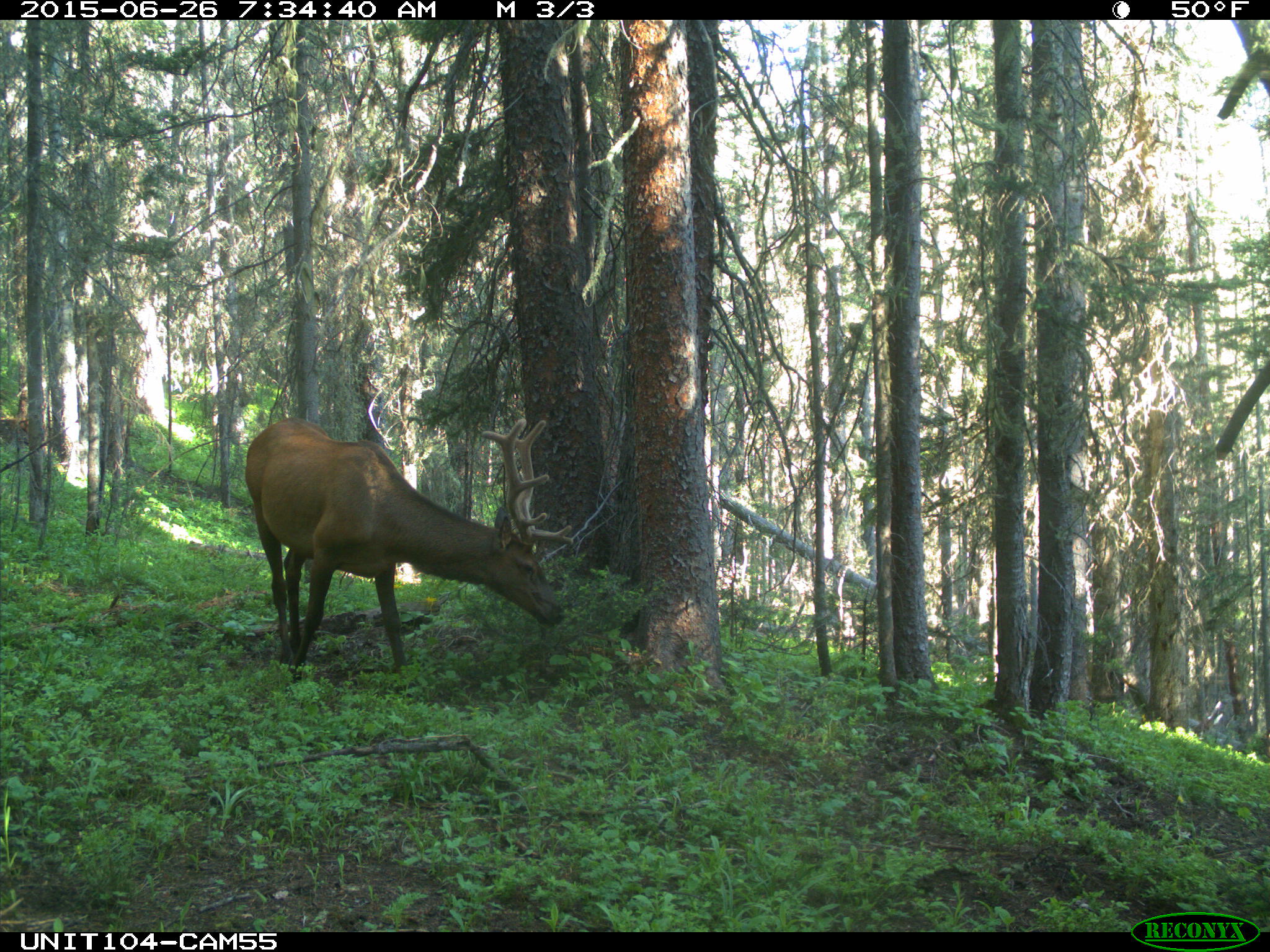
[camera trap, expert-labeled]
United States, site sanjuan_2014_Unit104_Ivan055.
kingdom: Animalia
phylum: Chordata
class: Mammalia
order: Artiodactyla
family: Cervidae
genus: Cervus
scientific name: Cervus elaphus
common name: red deer